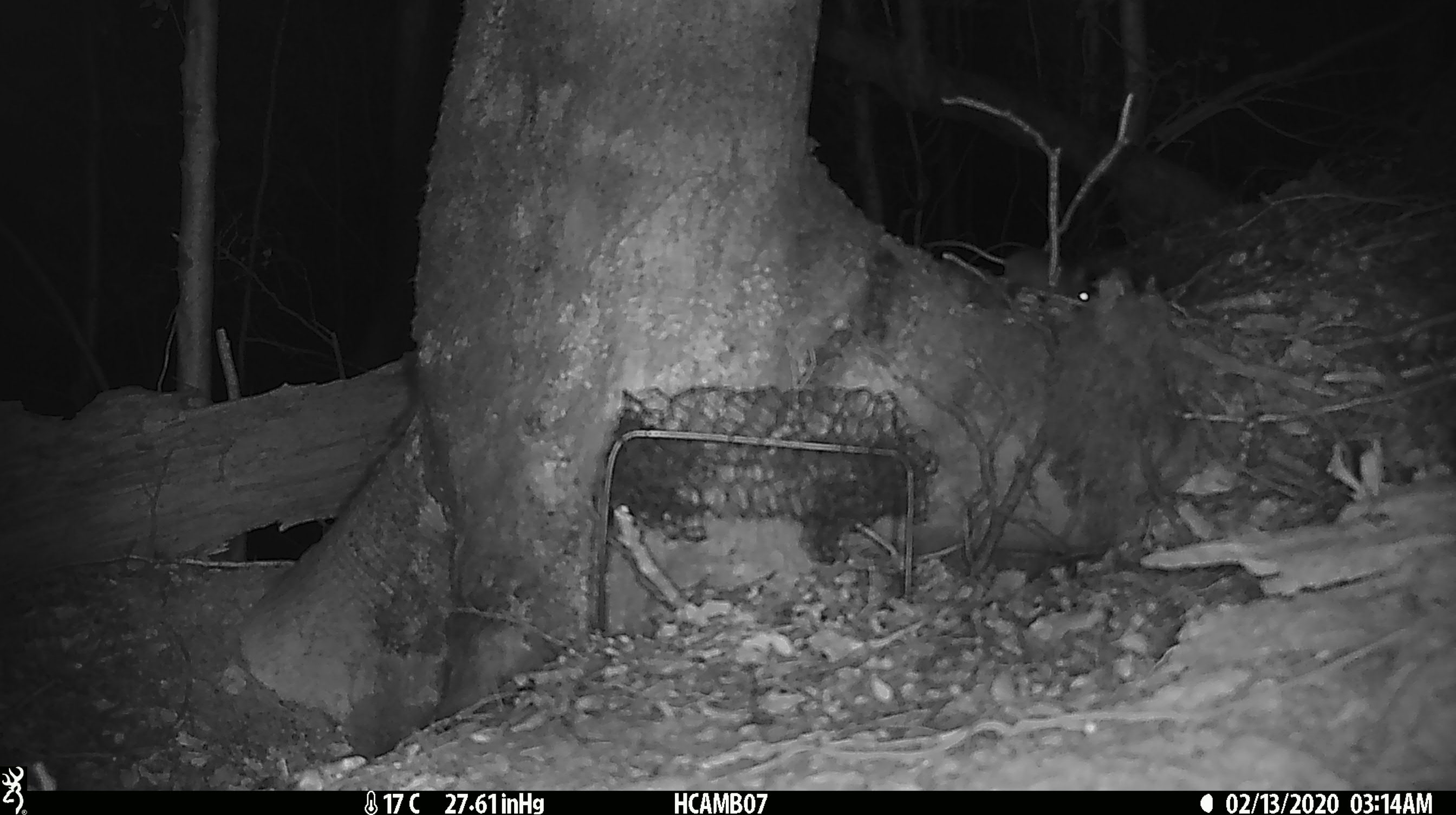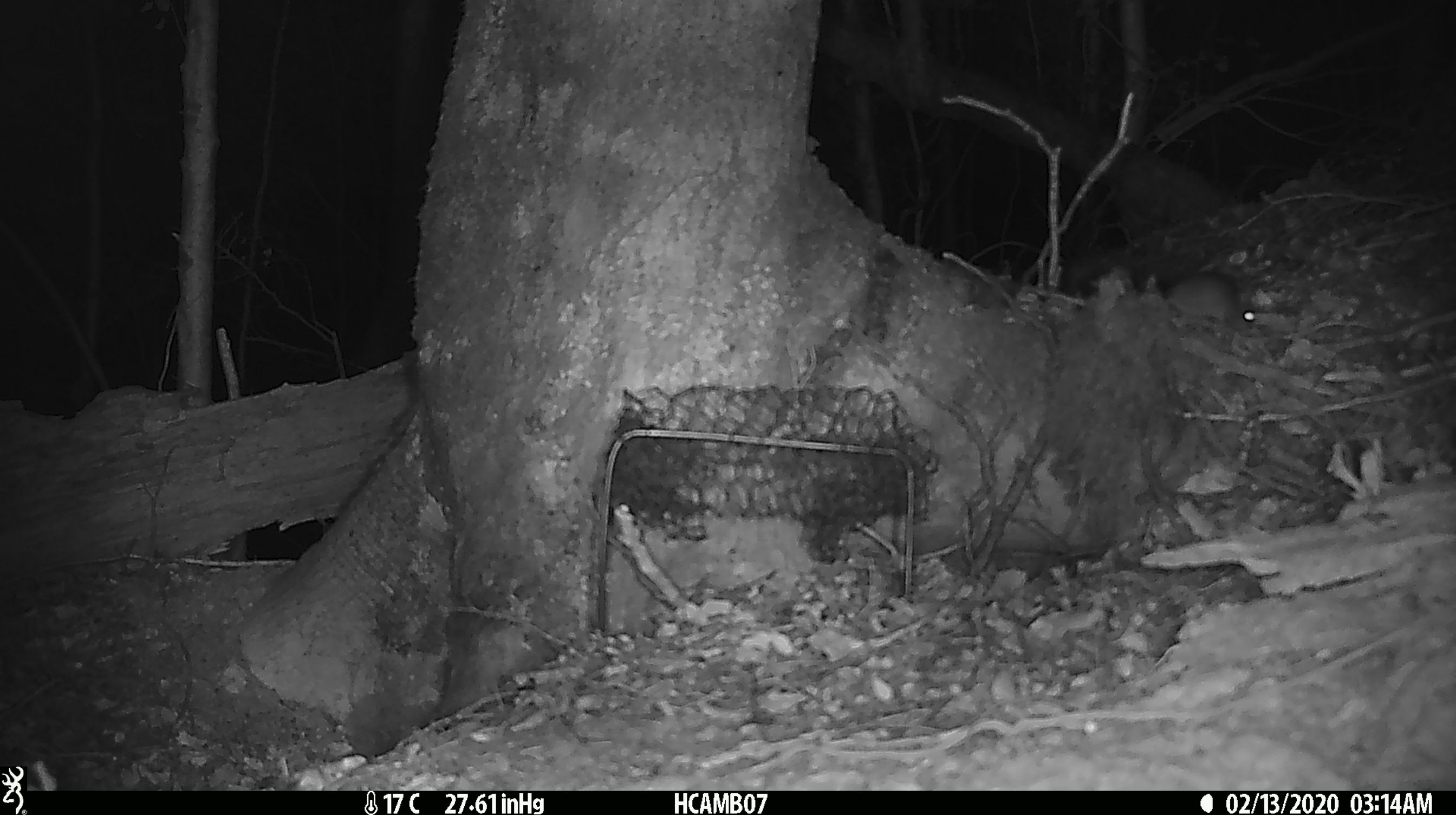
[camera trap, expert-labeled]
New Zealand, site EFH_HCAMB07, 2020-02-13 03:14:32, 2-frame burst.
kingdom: Animalia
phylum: Chordata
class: Mammalia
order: Rodentia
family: Muridae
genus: Mus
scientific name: Mus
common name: mouse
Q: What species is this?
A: Mouse (Mus).